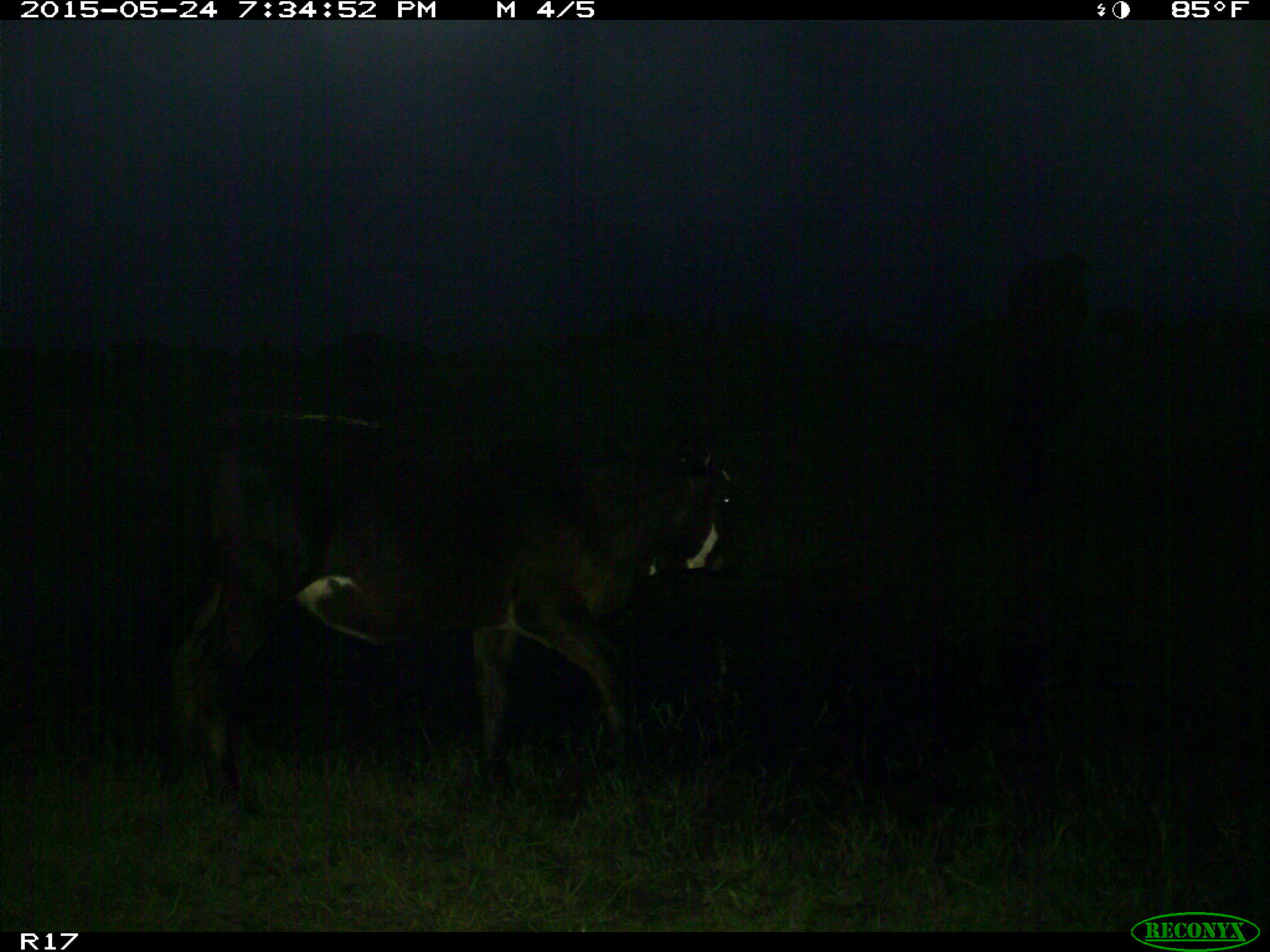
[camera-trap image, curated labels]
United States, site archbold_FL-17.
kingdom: Animalia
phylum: Chordata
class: Mammalia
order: Artiodactyla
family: Bovidae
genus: Bos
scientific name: Bos taurus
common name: domestic cow